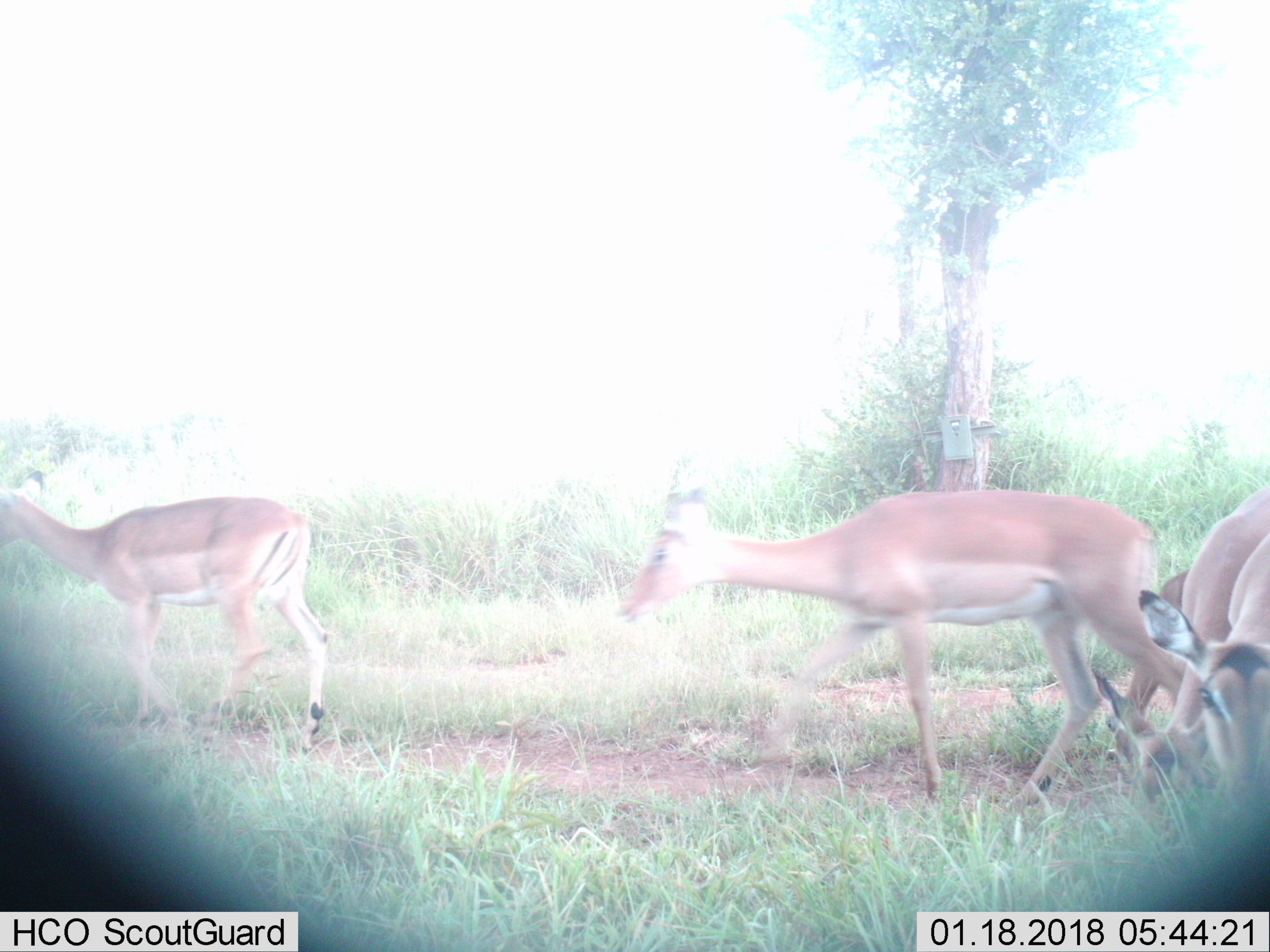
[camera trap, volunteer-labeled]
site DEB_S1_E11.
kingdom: Animalia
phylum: Chordata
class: Mammalia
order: Artiodactyla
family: Bovidae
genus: Aepyceros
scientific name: Aepyceros melampus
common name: impala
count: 5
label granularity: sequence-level